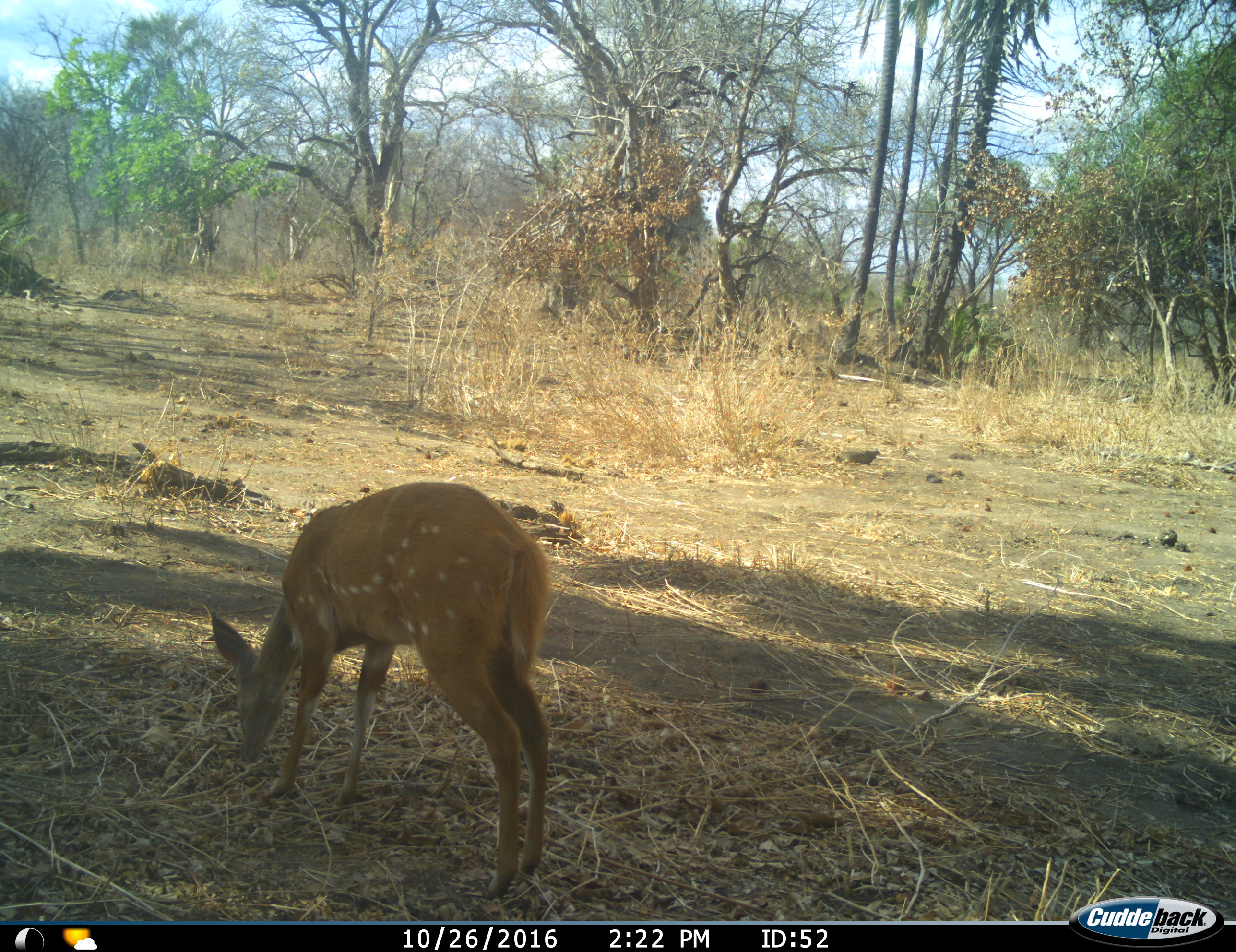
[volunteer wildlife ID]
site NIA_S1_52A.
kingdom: Animalia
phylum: Chordata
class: Mammalia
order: Artiodactyla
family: Bovidae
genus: Tragelaphus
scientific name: Tragelaphus scriptus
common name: bushbuck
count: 1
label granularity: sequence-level